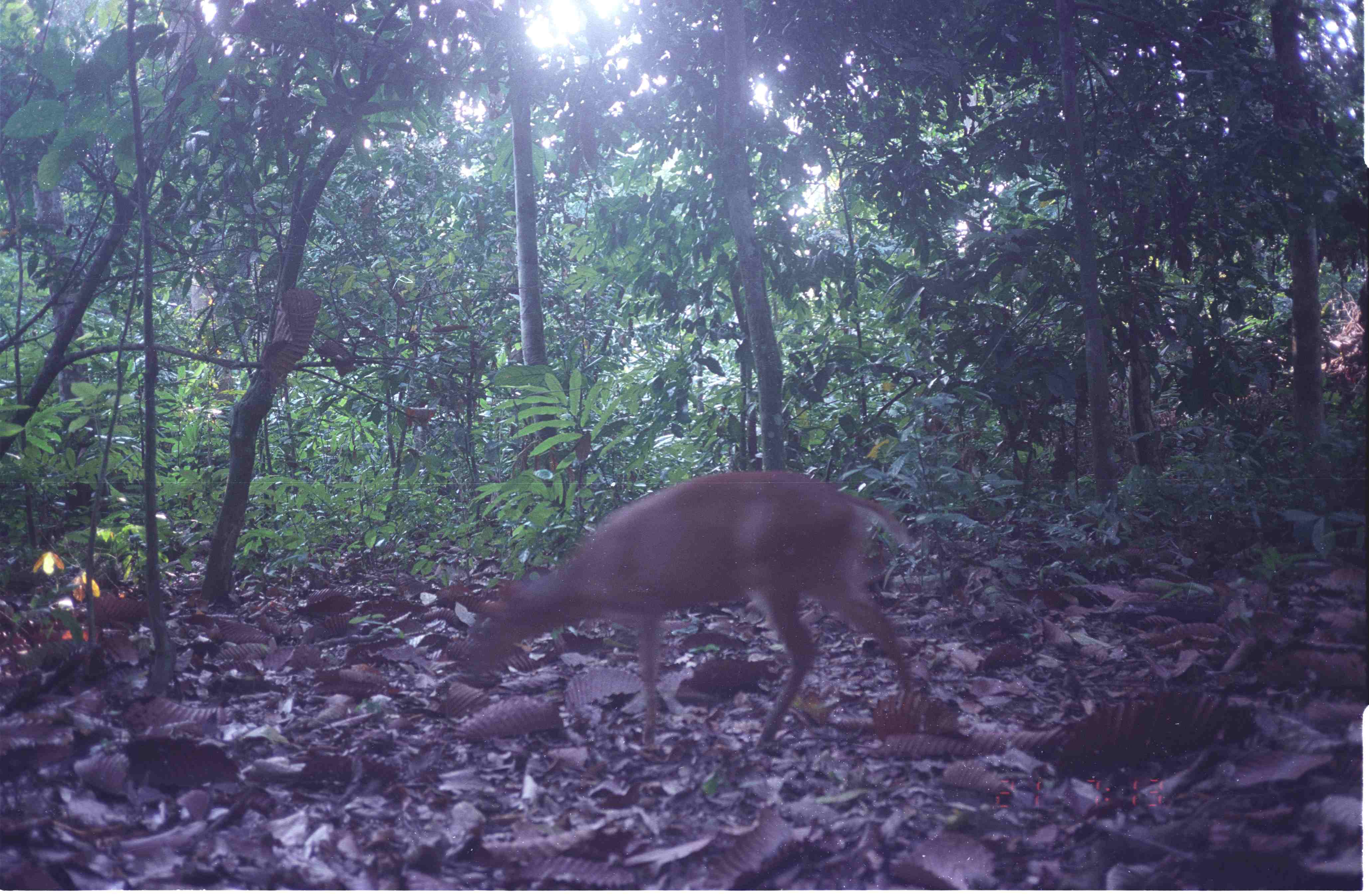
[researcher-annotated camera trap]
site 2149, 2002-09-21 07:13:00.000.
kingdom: Animalia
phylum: Chordata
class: Mammalia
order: Artiodactyla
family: Cervidae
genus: Muntiacus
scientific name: Muntiacus muntjak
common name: southern red muntjac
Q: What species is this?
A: Muntiacus muntjak (southern red muntjac).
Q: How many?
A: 1.